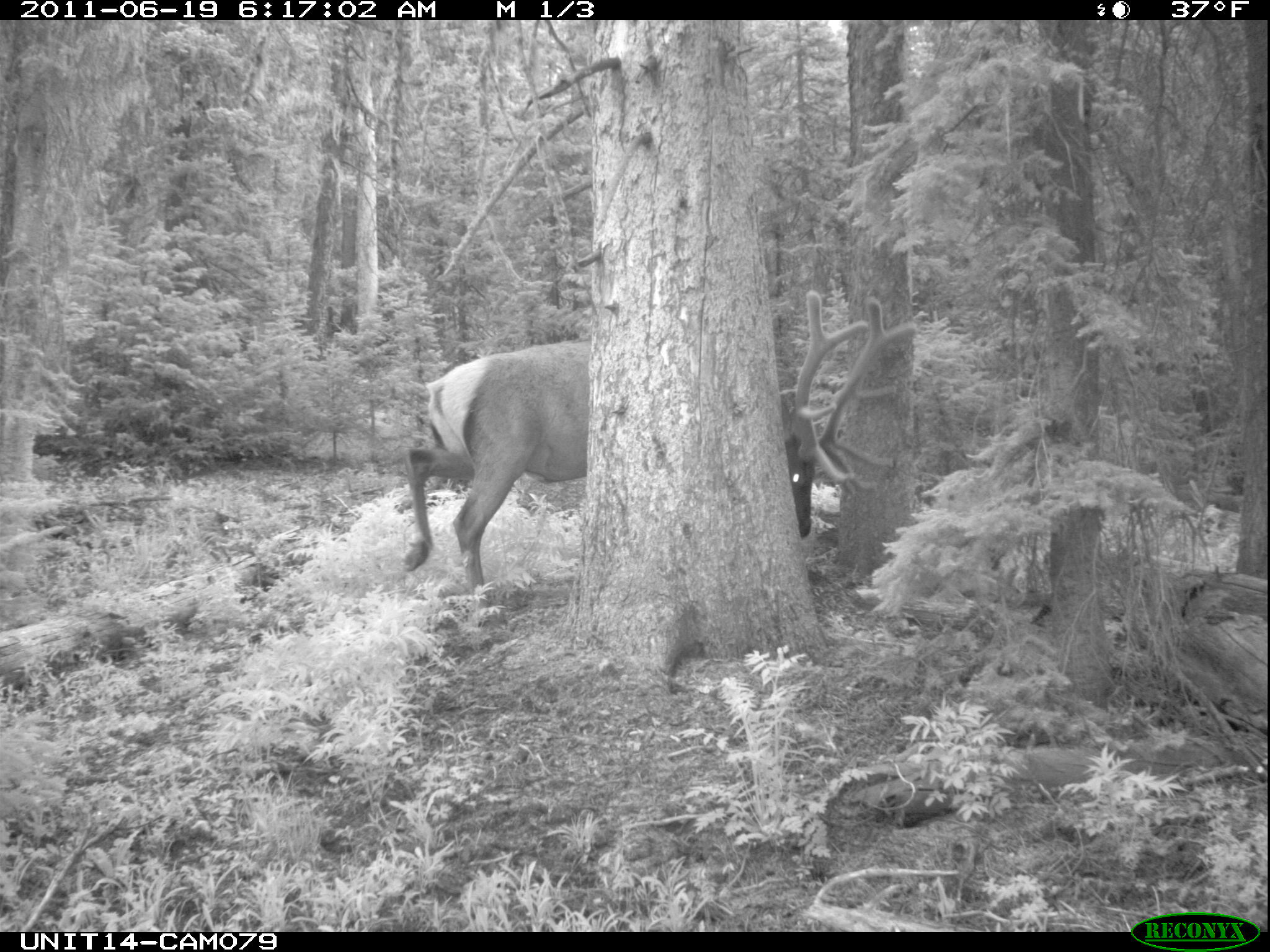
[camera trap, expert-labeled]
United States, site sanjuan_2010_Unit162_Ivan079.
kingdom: Animalia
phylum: Chordata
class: Mammalia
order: Artiodactyla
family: Cervidae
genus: Cervus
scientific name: Cervus elaphus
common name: red deer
Cervus elaphus (red deer).